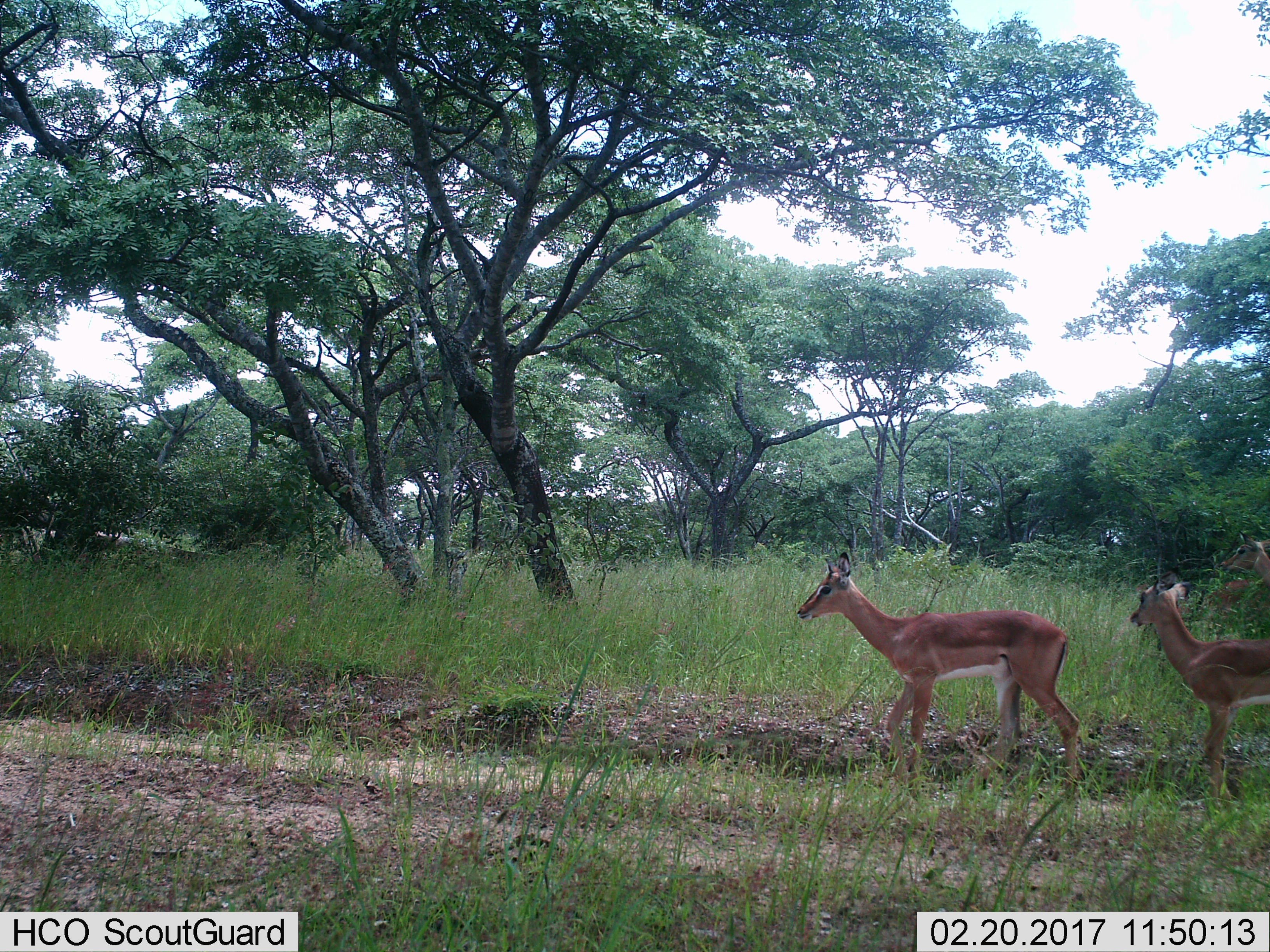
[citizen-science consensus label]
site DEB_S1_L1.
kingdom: Animalia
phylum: Chordata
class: Mammalia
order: Artiodactyla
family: Bovidae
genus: Aepyceros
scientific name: Aepyceros melampus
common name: impala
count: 3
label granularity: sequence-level